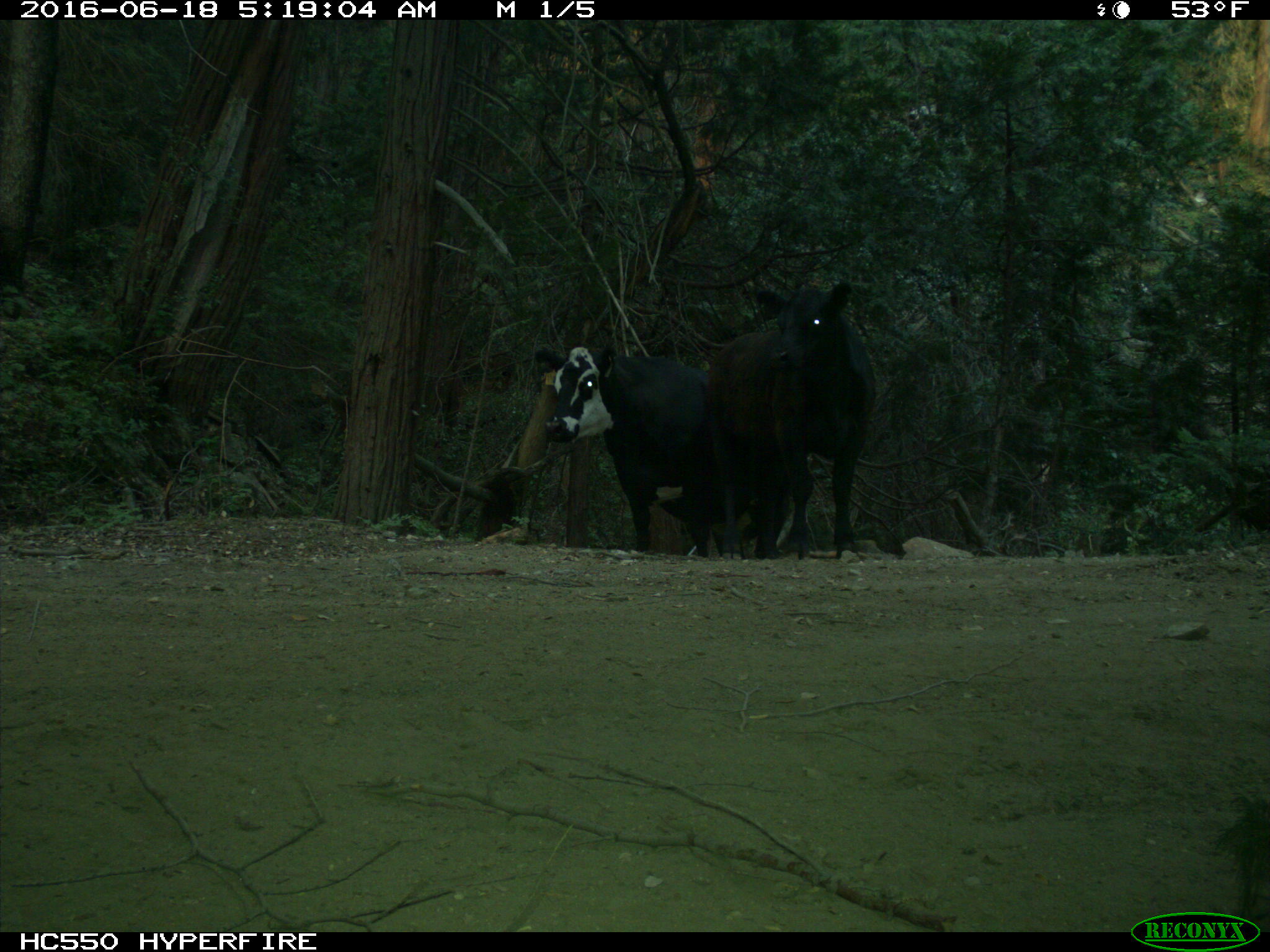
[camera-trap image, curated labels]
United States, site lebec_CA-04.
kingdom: Animalia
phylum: Chordata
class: Mammalia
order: Artiodactyla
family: Bovidae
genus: Bos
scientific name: Bos taurus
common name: domestic cow